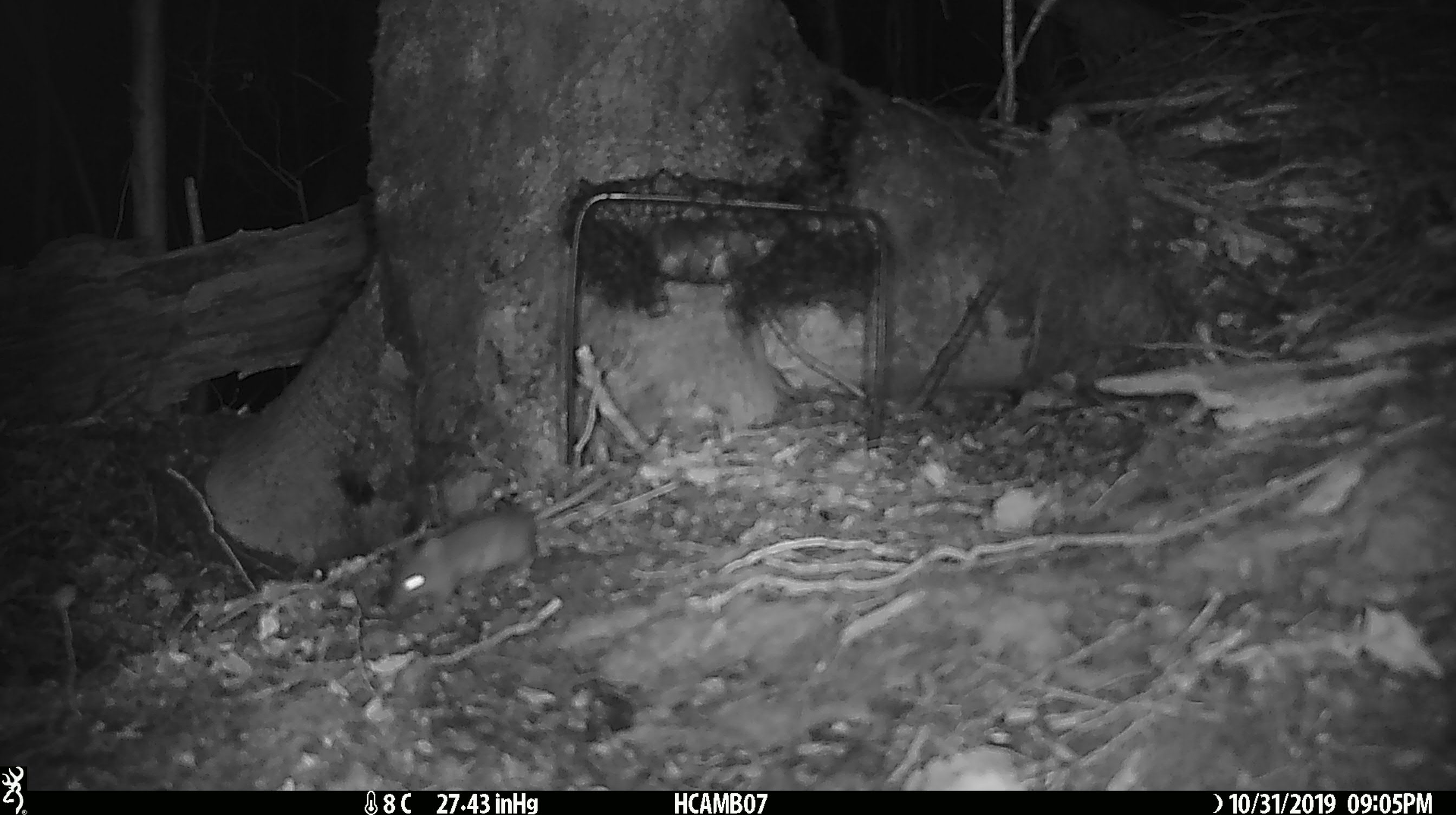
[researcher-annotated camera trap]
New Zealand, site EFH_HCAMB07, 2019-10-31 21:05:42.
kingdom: Animalia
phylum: Chordata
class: Mammalia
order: Rodentia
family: Muridae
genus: Mus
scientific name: Mus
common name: mouse